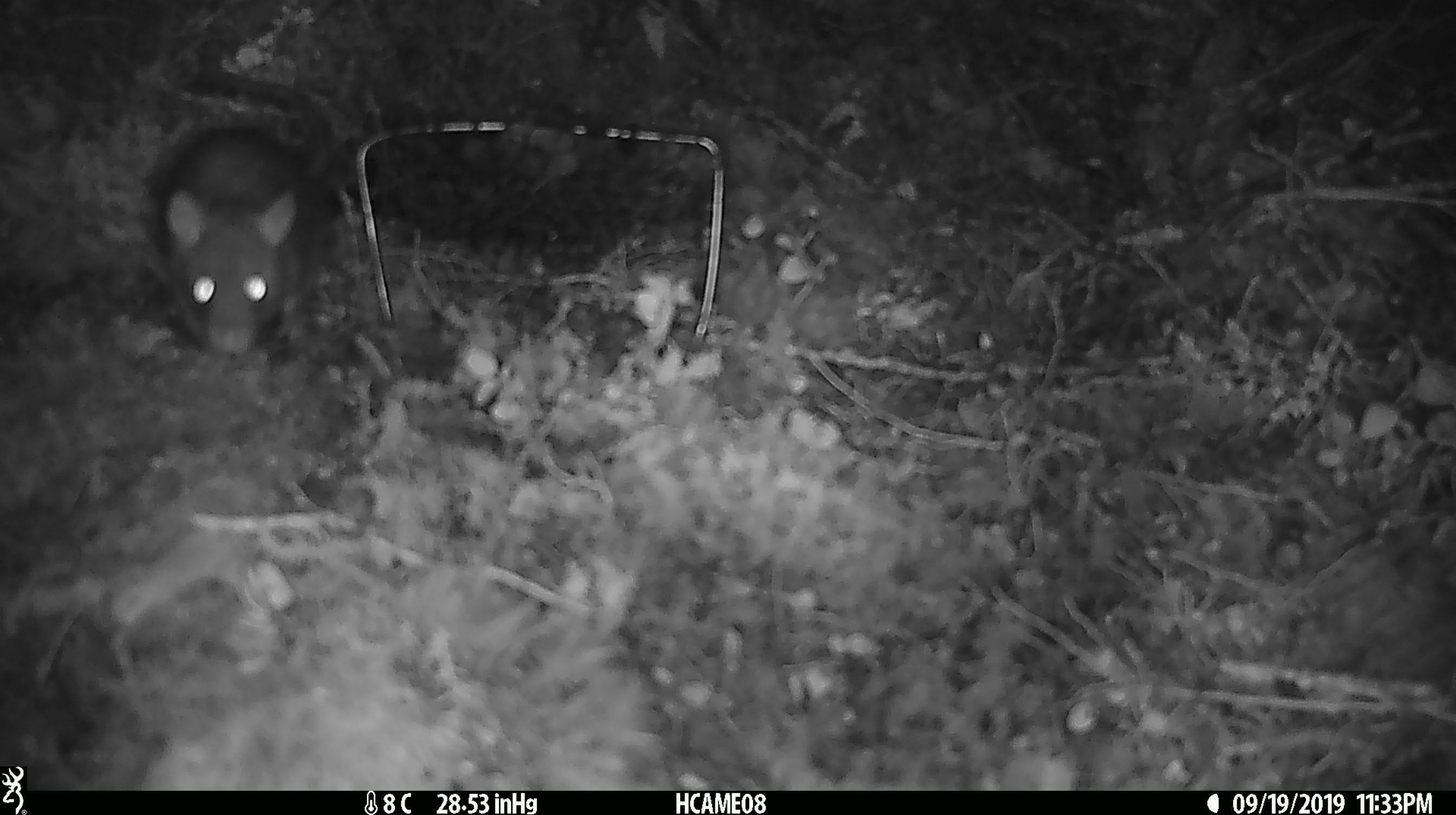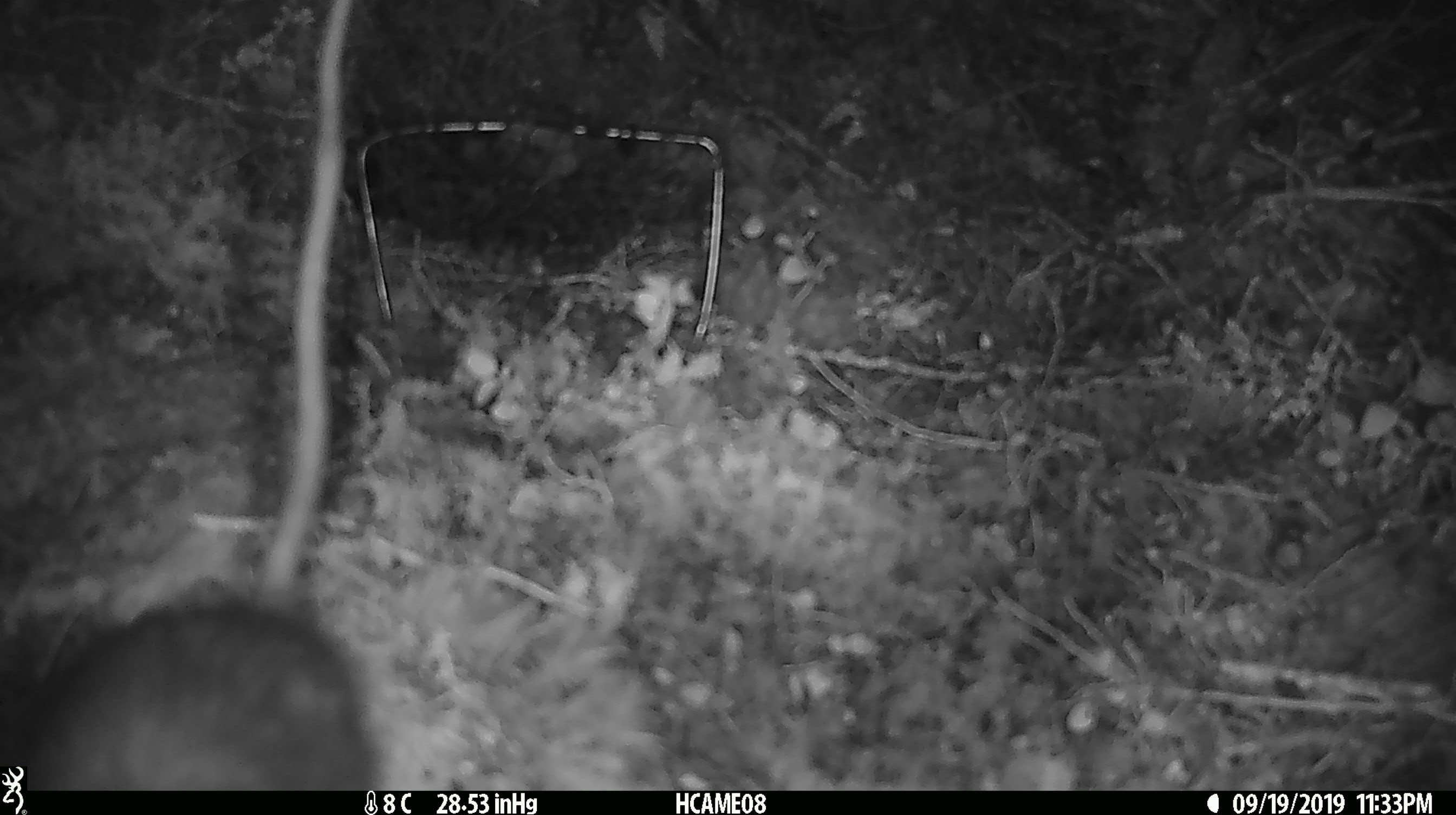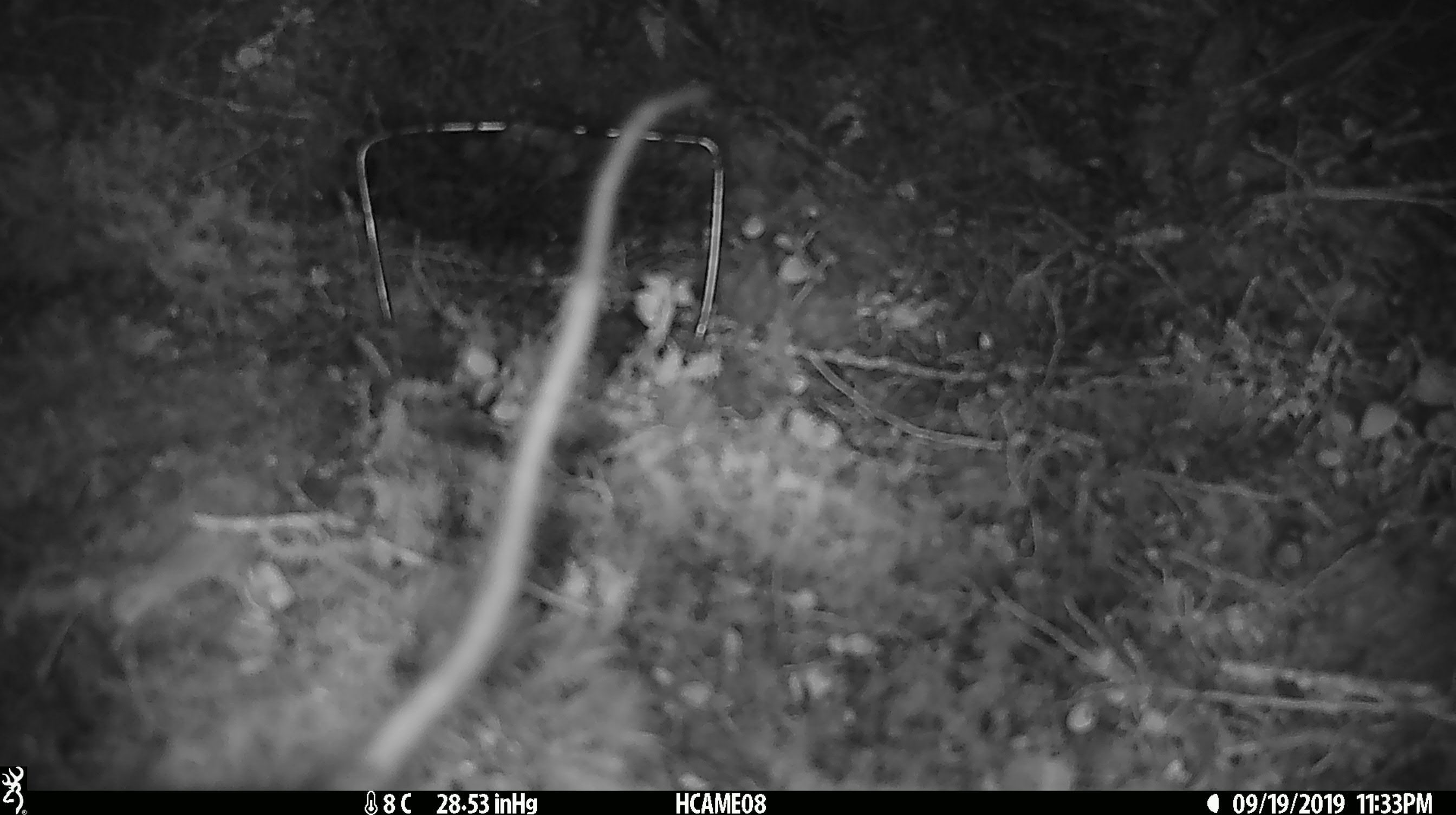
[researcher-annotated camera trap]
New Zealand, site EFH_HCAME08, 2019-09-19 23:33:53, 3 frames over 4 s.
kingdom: Animalia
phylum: Chordata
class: Mammalia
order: Rodentia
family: Muridae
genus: Rattus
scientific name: Rattus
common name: rat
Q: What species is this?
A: Rat (Rattus).